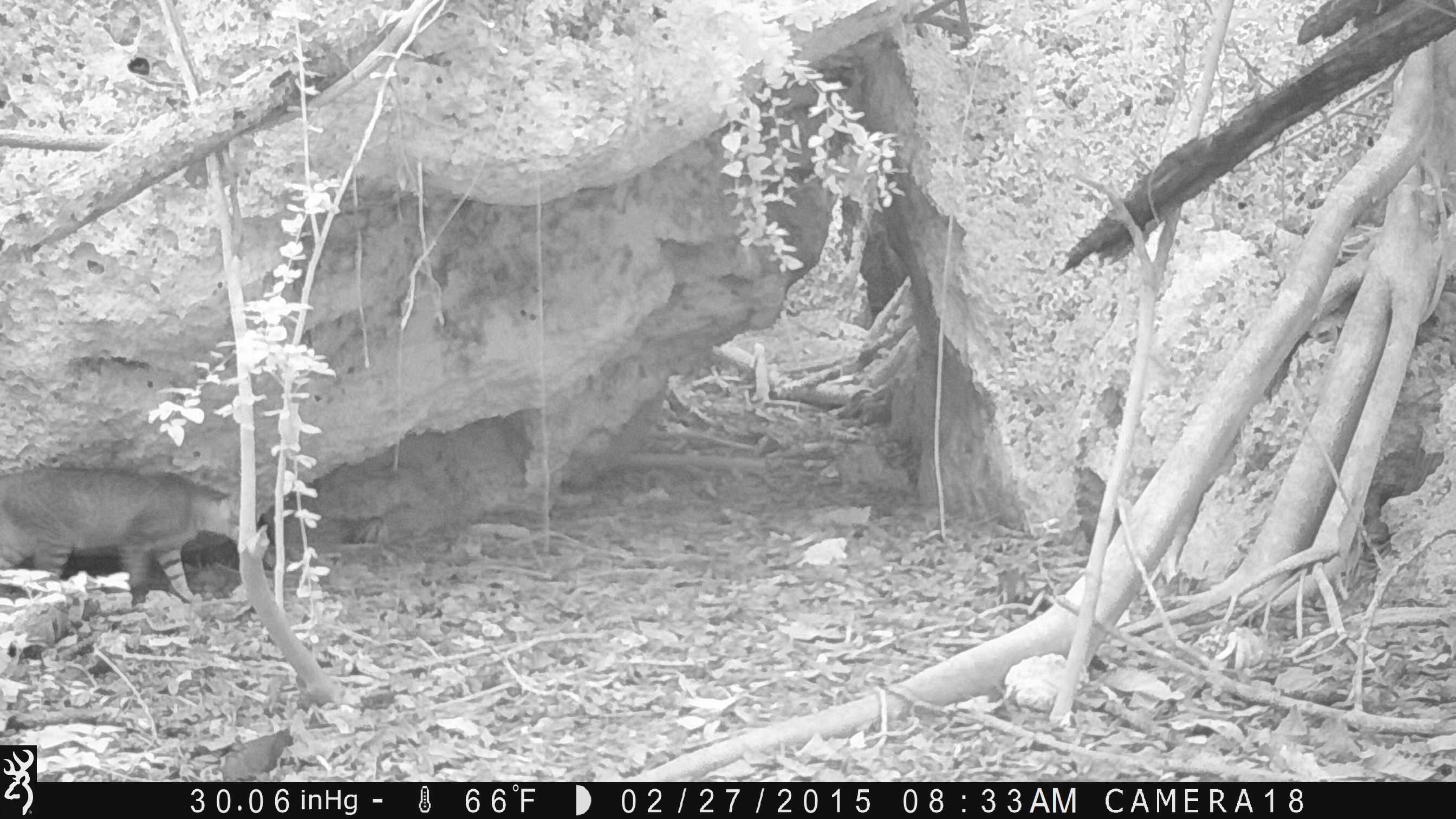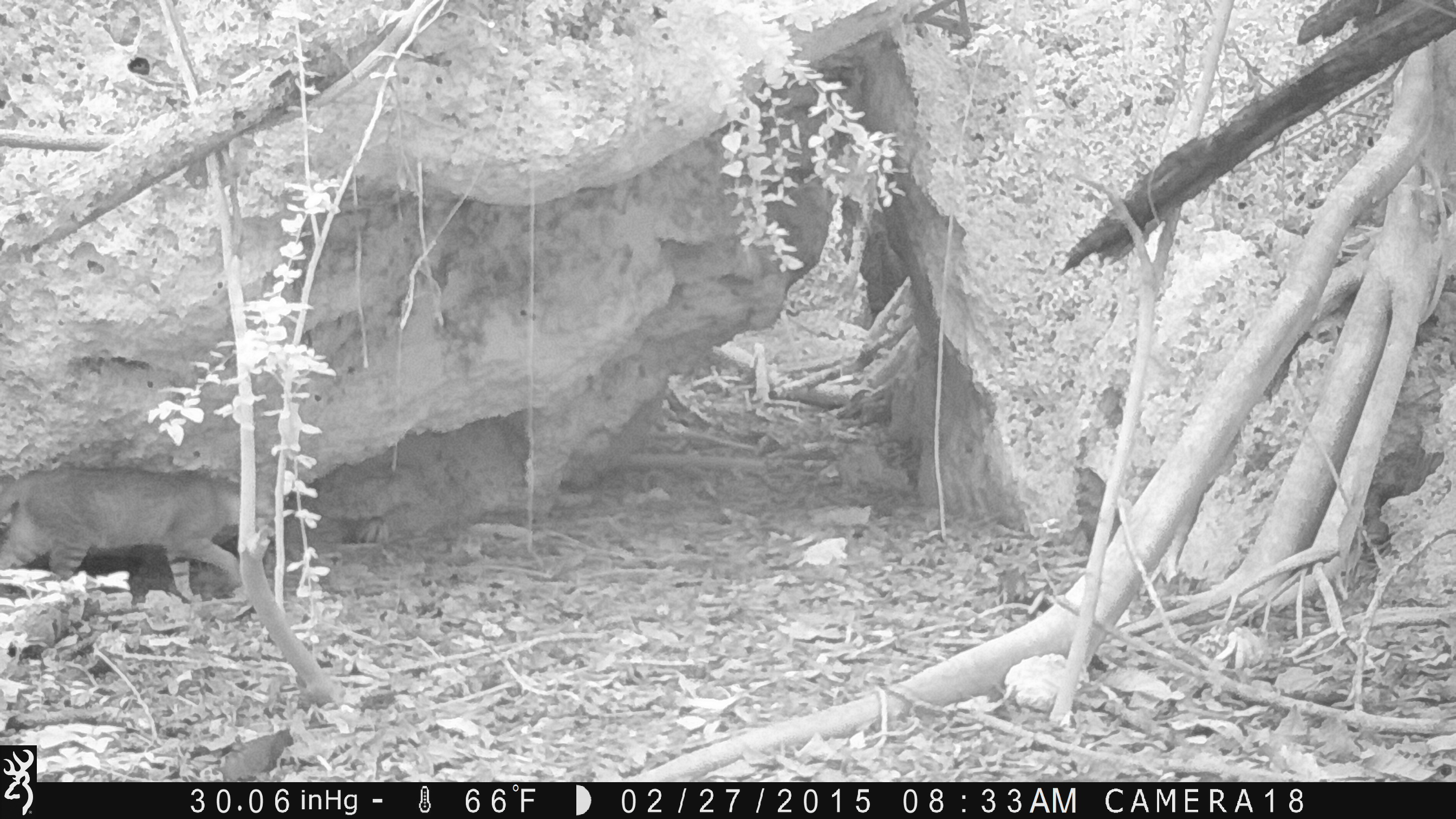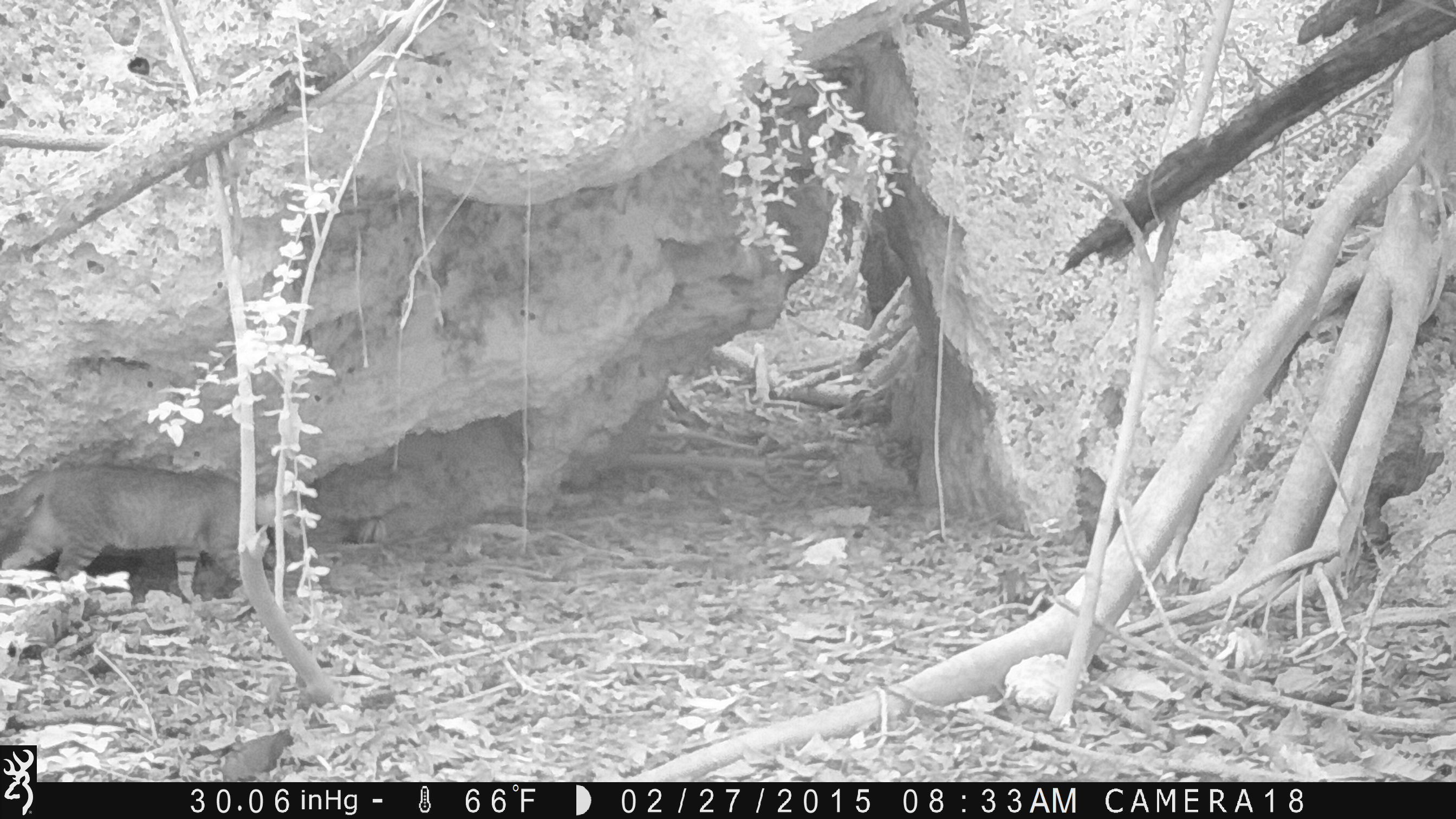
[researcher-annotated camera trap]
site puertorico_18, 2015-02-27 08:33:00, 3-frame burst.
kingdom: Animalia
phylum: Chordata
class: Mammalia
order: Carnivora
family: Felidae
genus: Felis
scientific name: Felis catus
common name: cat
Cat (Felis catus).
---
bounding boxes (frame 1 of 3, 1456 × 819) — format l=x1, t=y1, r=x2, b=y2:
cat: l=1, t=463, r=268, b=608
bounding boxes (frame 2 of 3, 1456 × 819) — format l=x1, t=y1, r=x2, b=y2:
cat: l=0, t=463, r=287, b=607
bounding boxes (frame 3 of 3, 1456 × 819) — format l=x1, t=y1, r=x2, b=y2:
cat: l=0, t=462, r=309, b=609